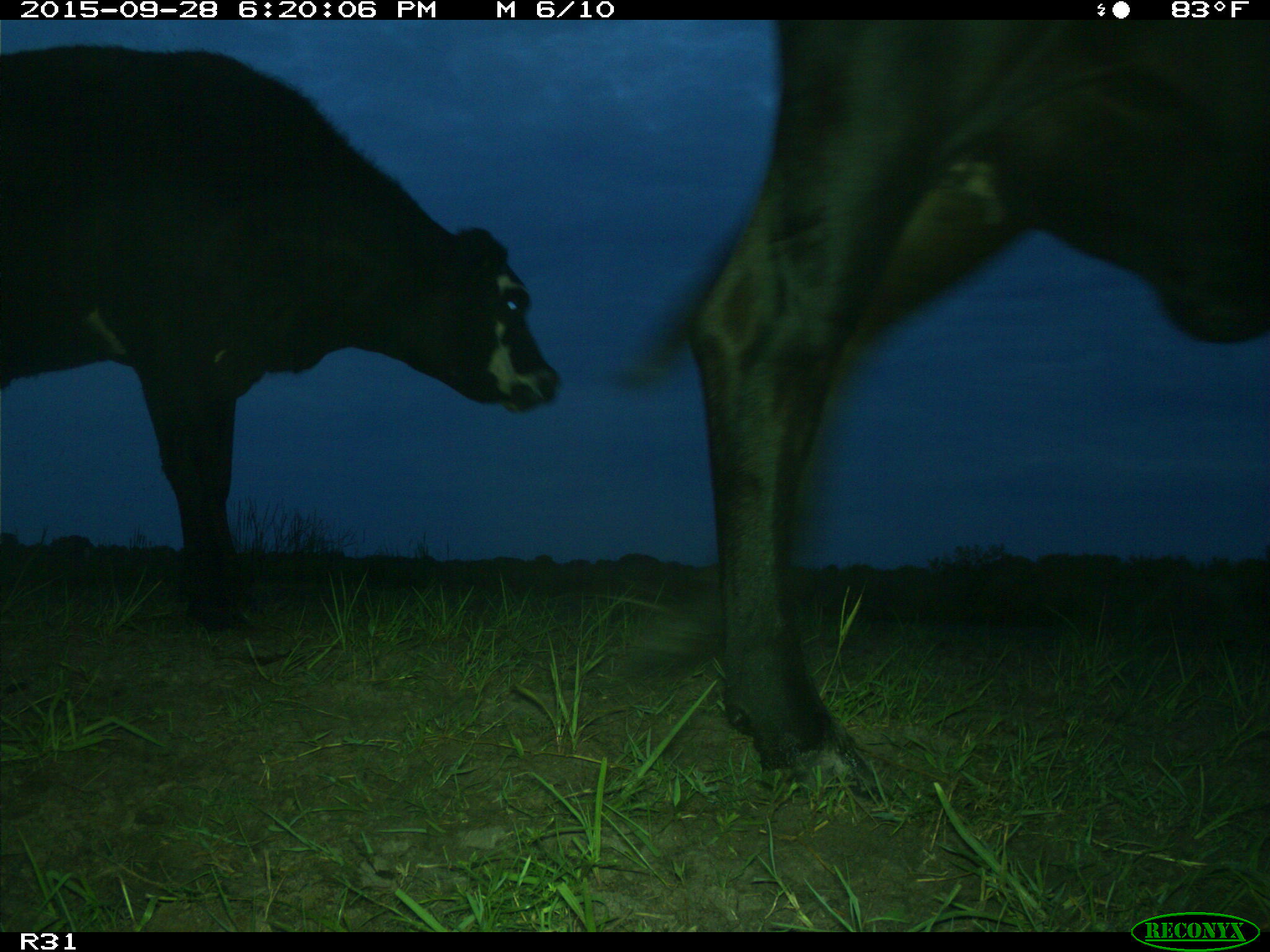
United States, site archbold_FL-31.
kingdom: Animalia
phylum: Chordata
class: Mammalia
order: Artiodactyla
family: Bovidae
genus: Bos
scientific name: Bos taurus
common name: domestic cow